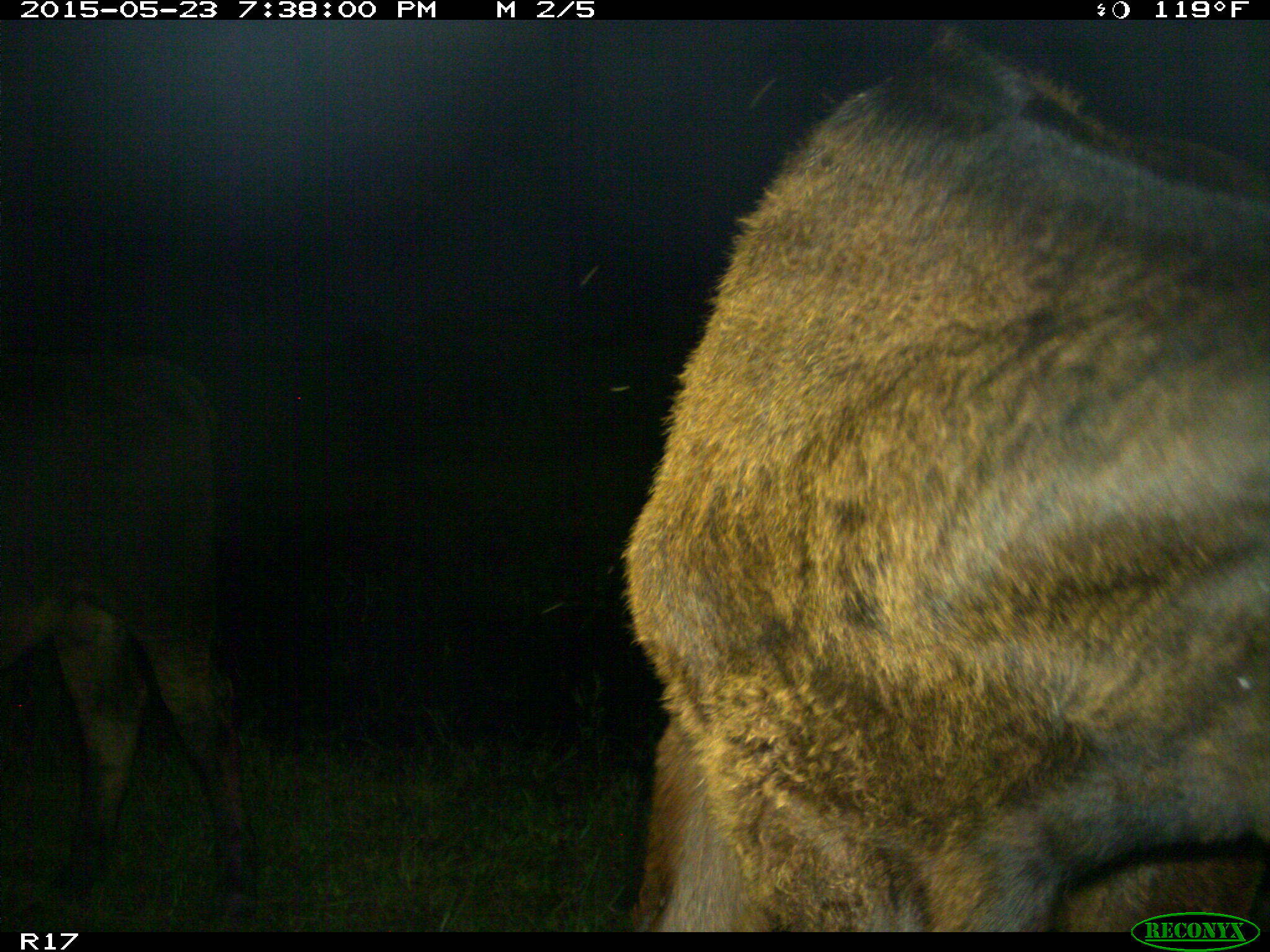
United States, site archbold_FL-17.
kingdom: Animalia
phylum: Chordata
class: Mammalia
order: Artiodactyla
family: Bovidae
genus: Bos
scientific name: Bos taurus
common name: domestic cow